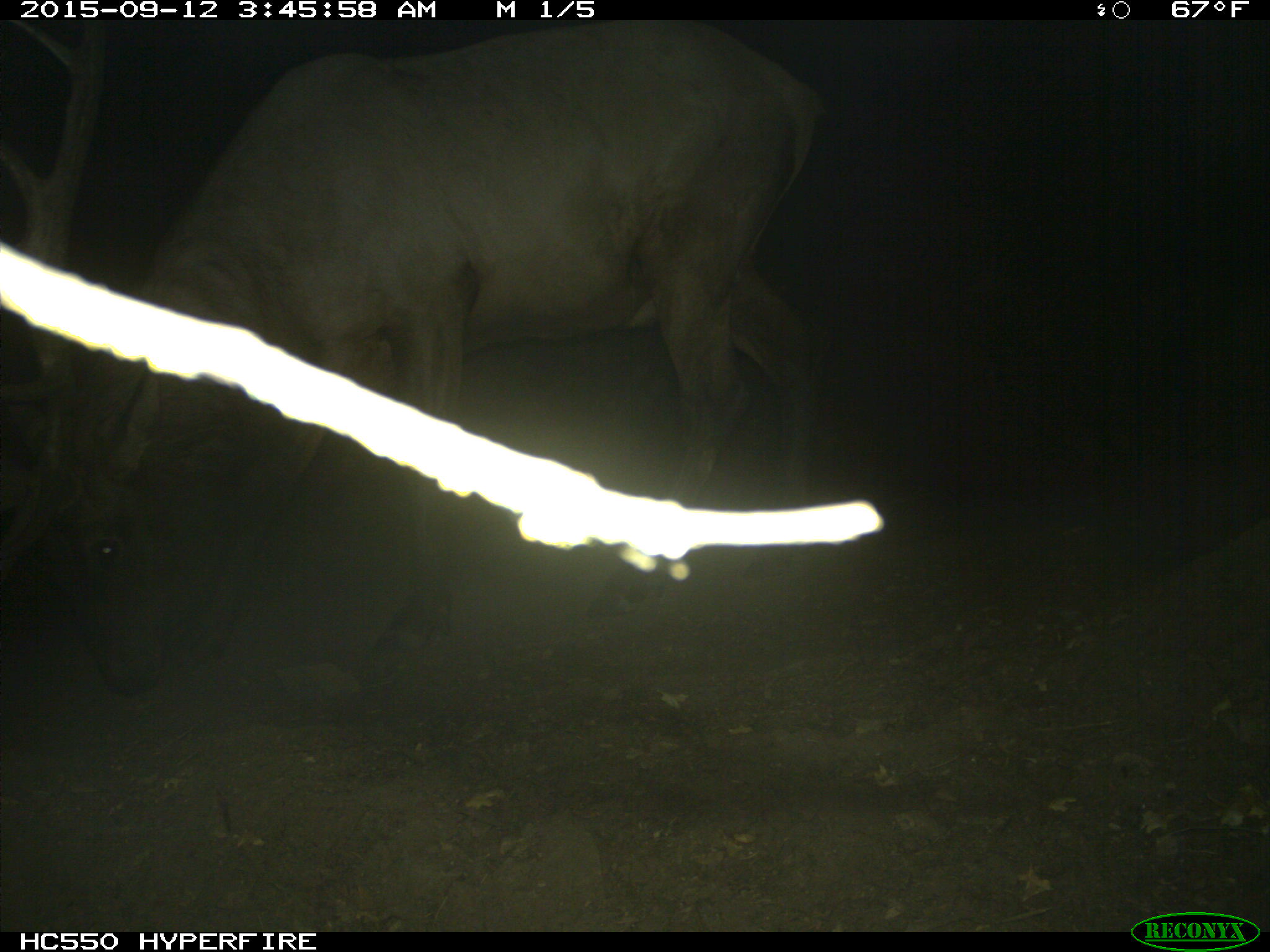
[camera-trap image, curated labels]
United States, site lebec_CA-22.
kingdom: Animalia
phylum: Chordata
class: Mammalia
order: Artiodactyla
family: Cervidae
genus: Cervus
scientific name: Cervus canadensis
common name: elk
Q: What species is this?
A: Cervus canadensis (elk).